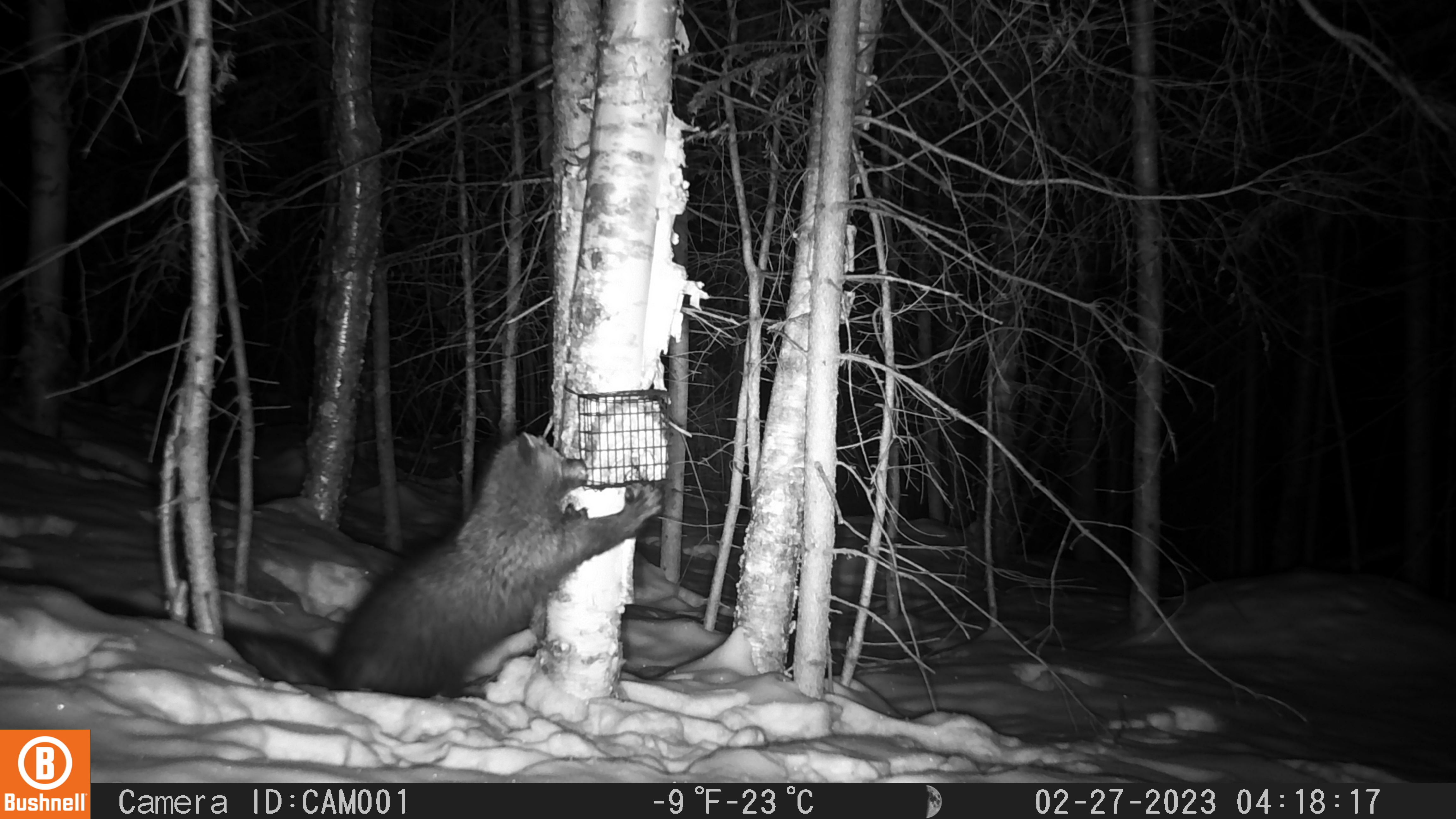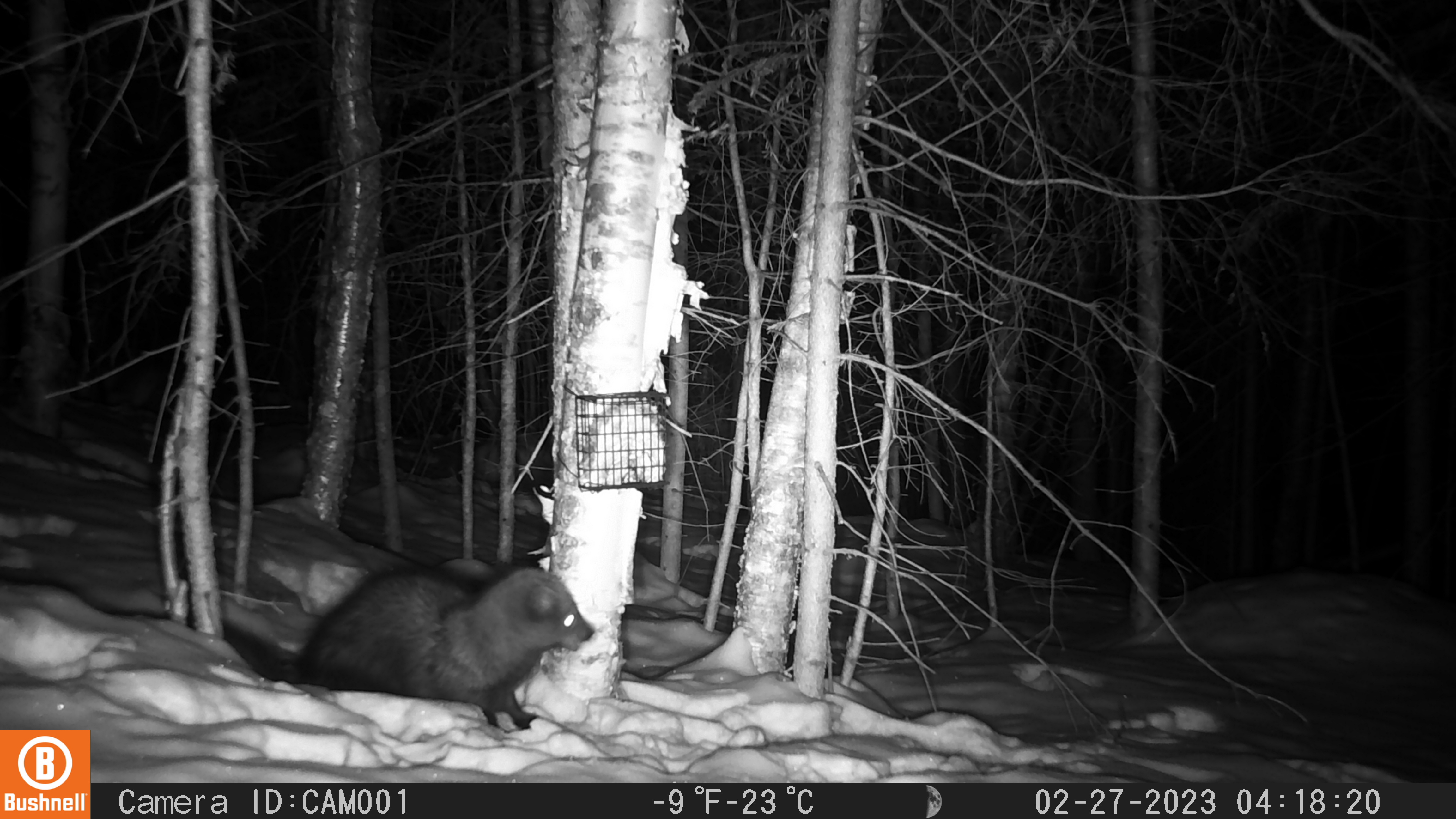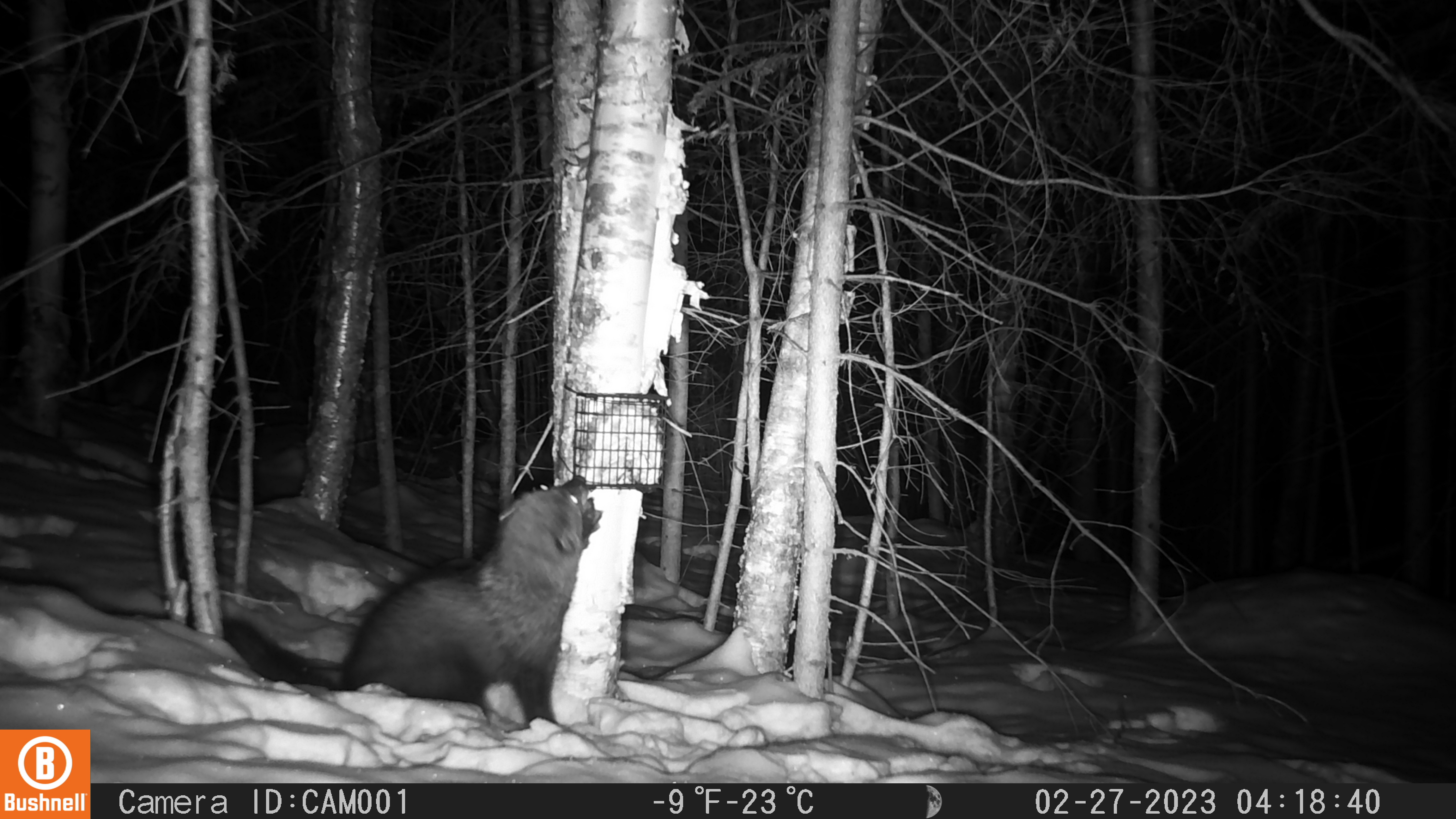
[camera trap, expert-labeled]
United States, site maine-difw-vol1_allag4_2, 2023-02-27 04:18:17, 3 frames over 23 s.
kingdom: Animalia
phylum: Chordata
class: Mammalia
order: Carnivora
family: Mustelidae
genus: Pekania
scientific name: Pekania pennanti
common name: fisher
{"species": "fisher (Pekania pennanti)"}